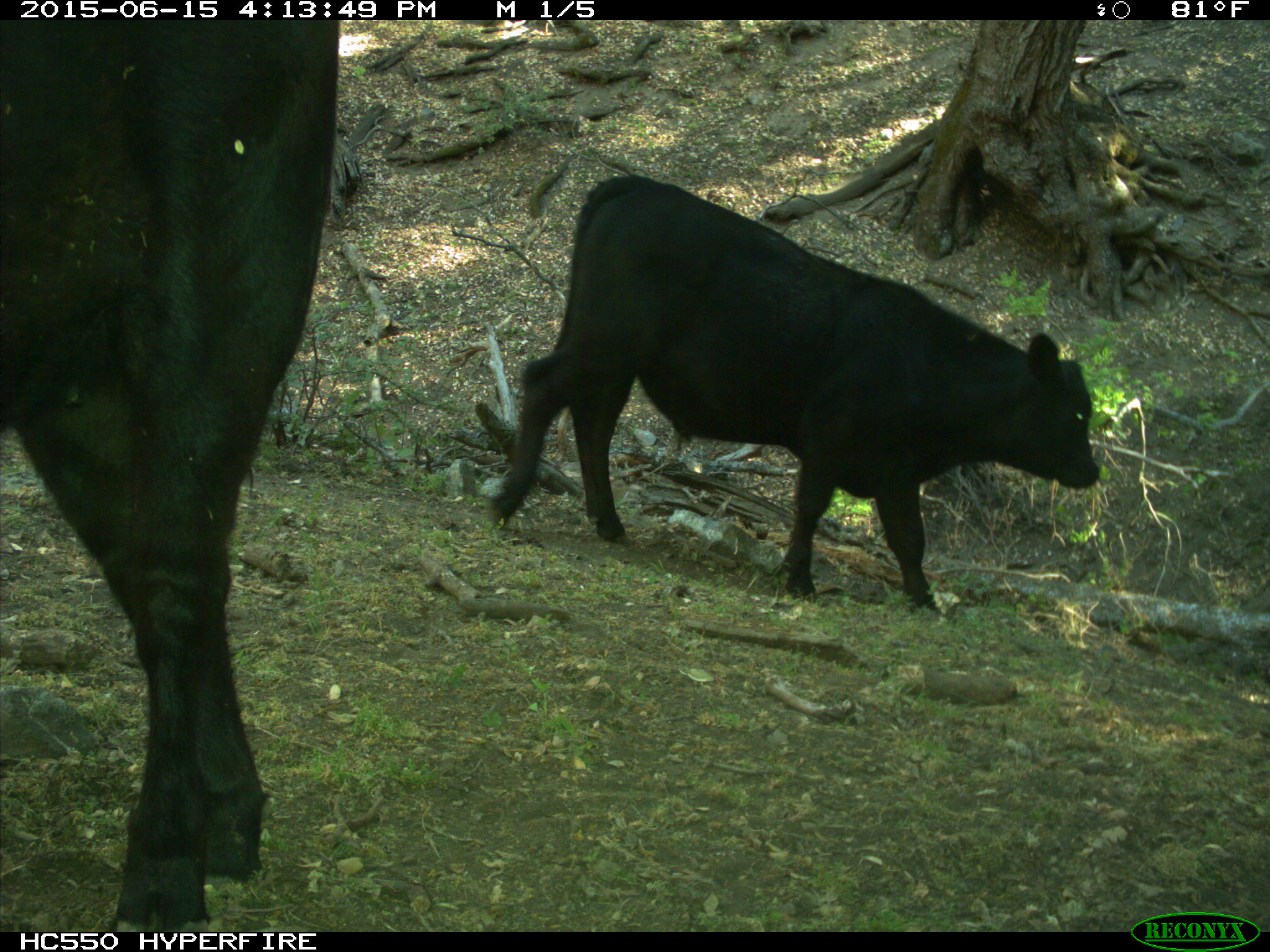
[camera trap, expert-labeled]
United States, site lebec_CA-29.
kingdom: Animalia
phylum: Chordata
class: Mammalia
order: Artiodactyla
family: Bovidae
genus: Bos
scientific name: Bos taurus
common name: domestic cow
Bos taurus (domestic cow).